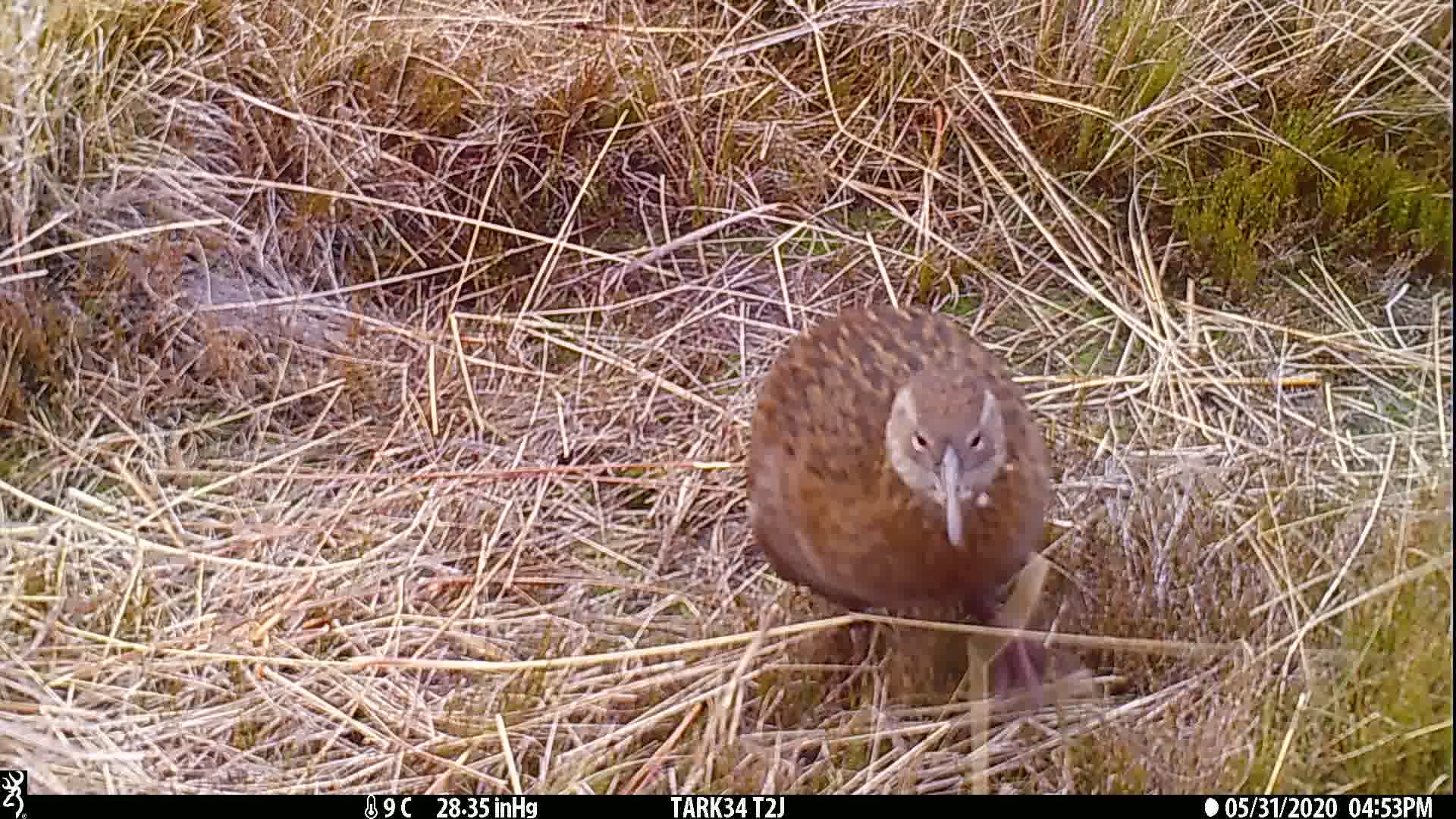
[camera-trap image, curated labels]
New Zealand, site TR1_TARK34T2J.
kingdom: Animalia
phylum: Chordata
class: Aves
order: Gruiformes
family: Rallidae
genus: Gallirallus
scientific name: Gallirallus australis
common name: weka